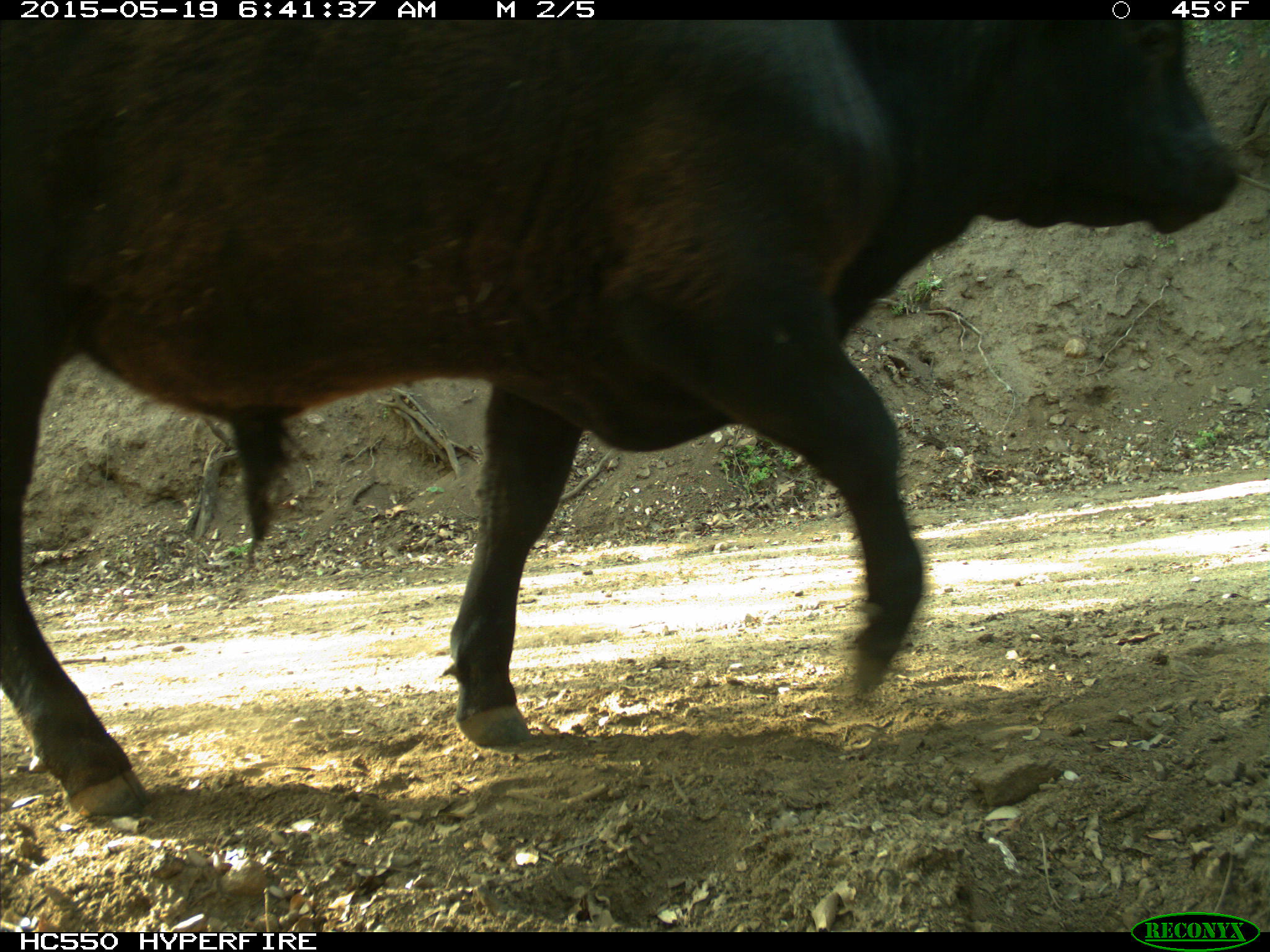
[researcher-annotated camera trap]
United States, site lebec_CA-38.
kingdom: Animalia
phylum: Chordata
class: Mammalia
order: Artiodactyla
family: Bovidae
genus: Bos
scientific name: Bos taurus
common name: domestic cow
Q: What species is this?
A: Bos taurus (domestic cow).